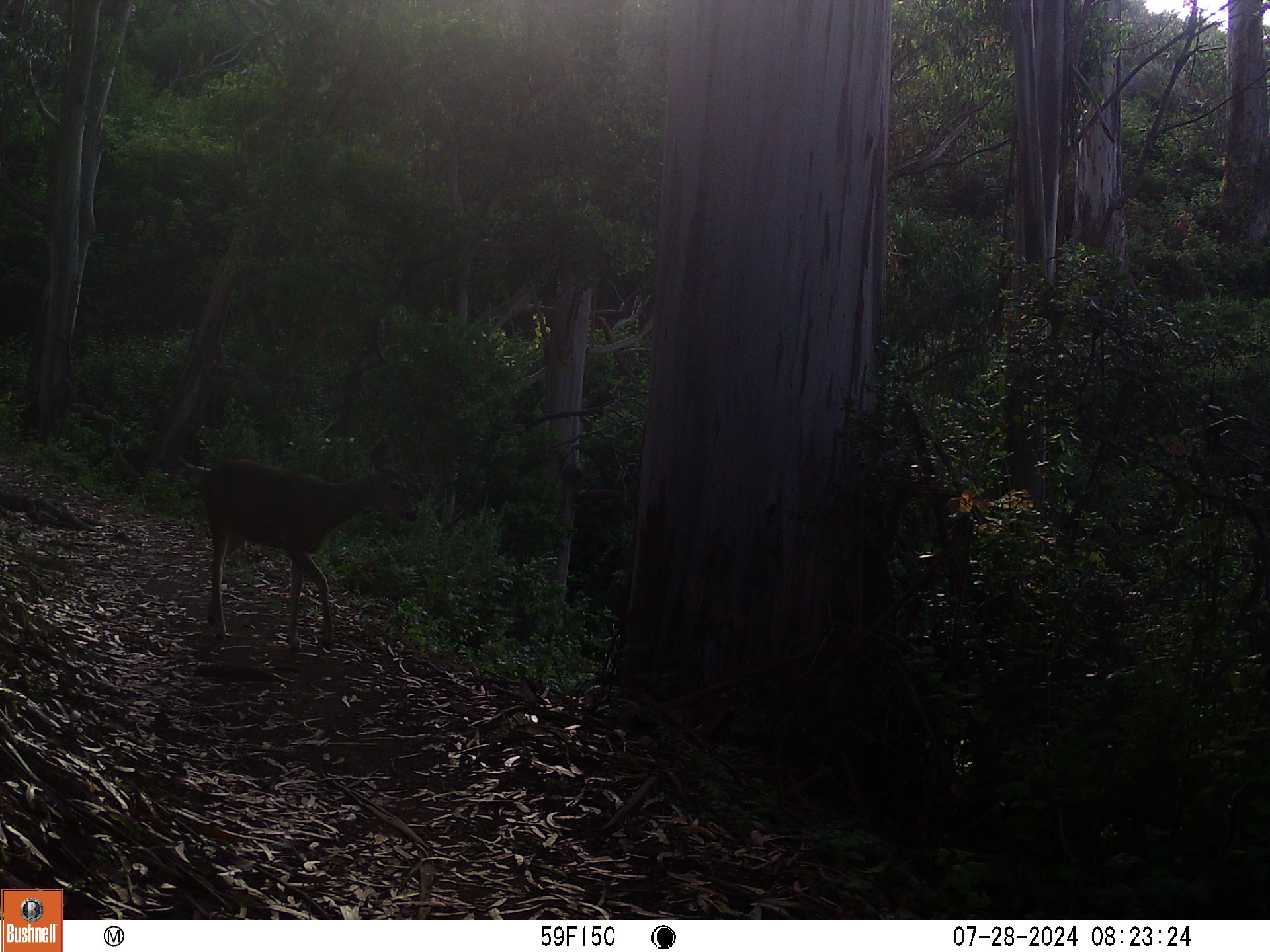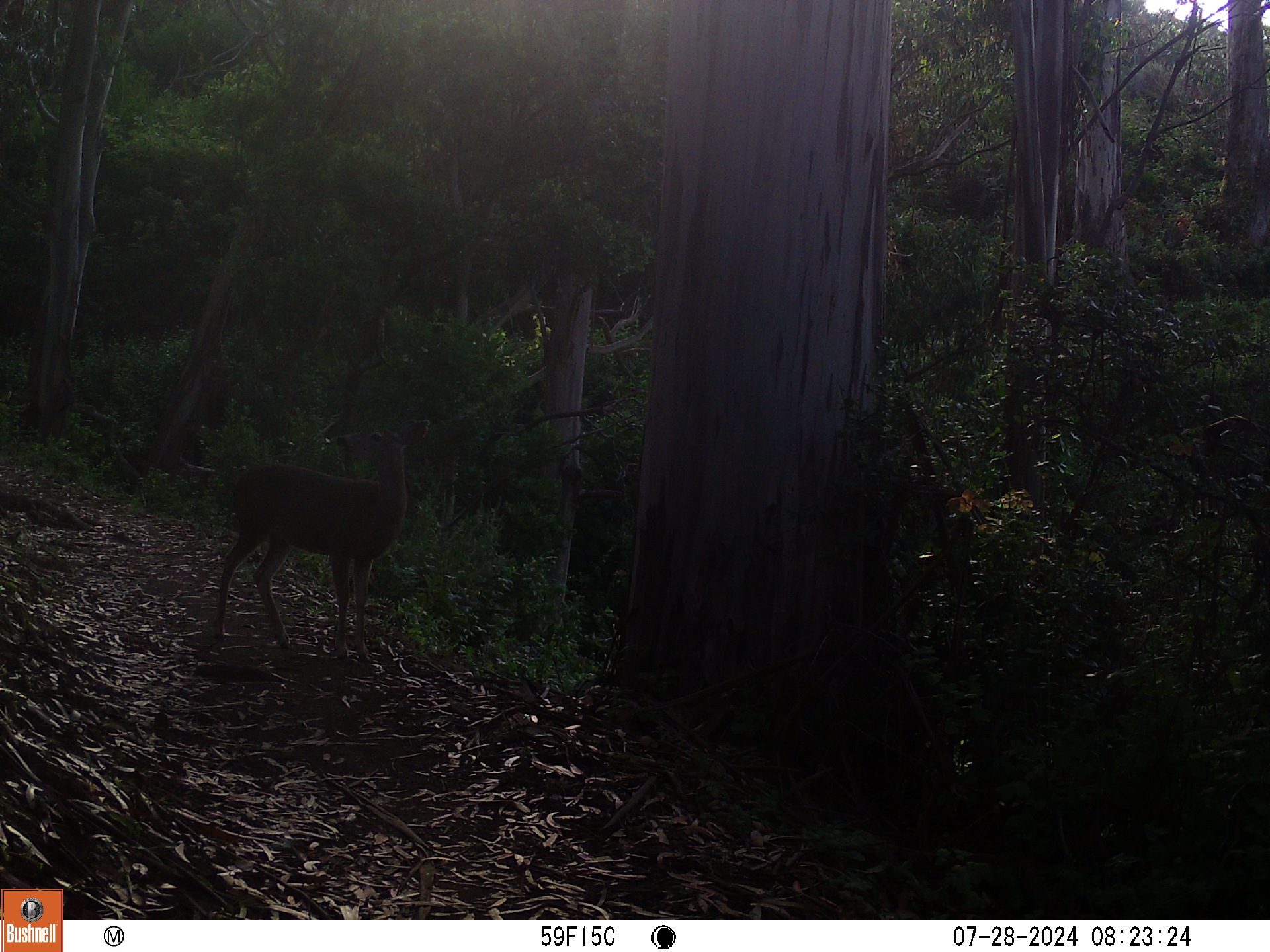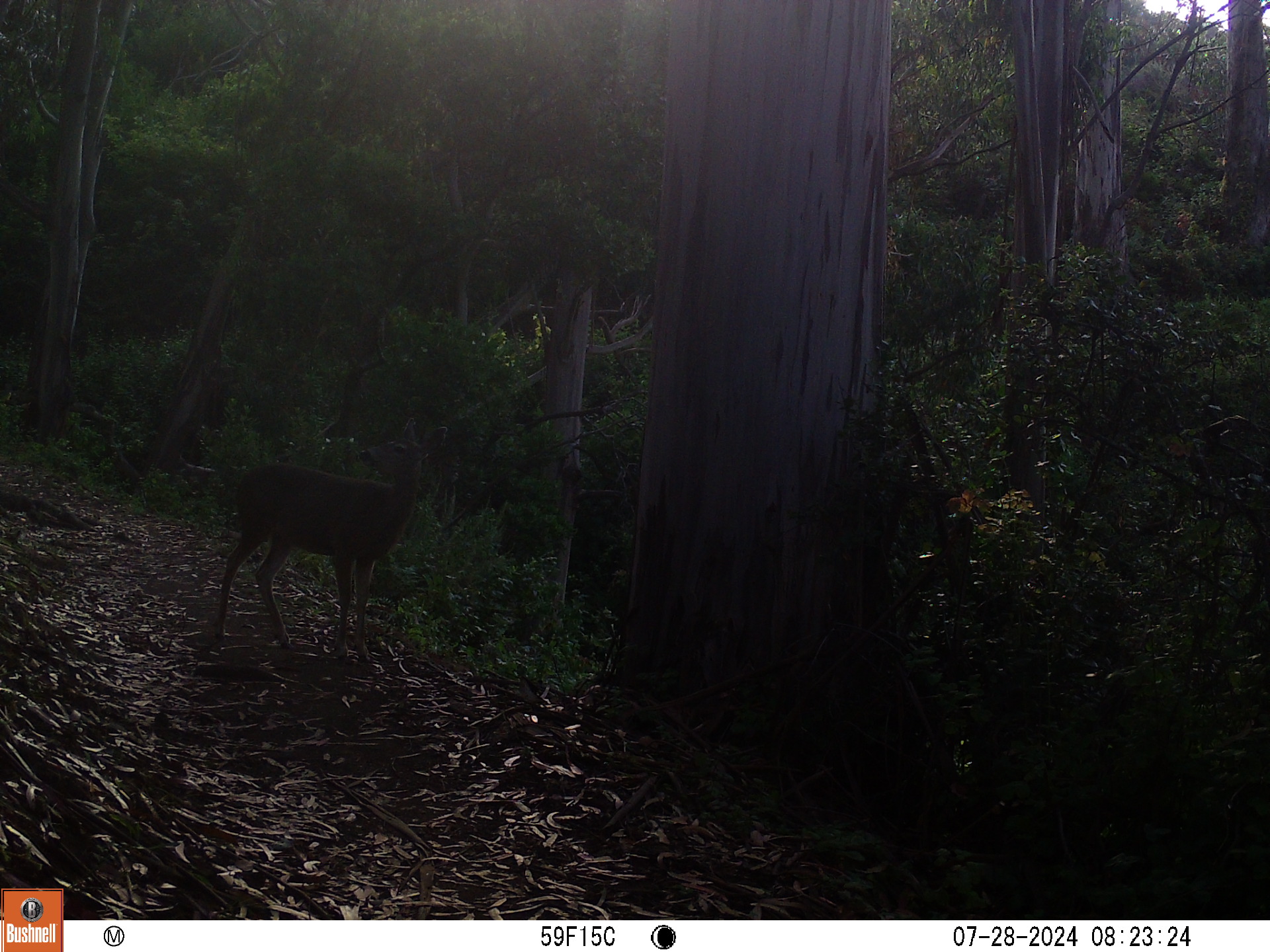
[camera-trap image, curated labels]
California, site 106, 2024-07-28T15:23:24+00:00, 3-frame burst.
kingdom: Animalia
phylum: Chordata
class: Mammalia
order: Artiodactyla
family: Cervidae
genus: Odocoileus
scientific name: Odocoileus hemionus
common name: mule deer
Mule deer (Odocoileus hemionus).